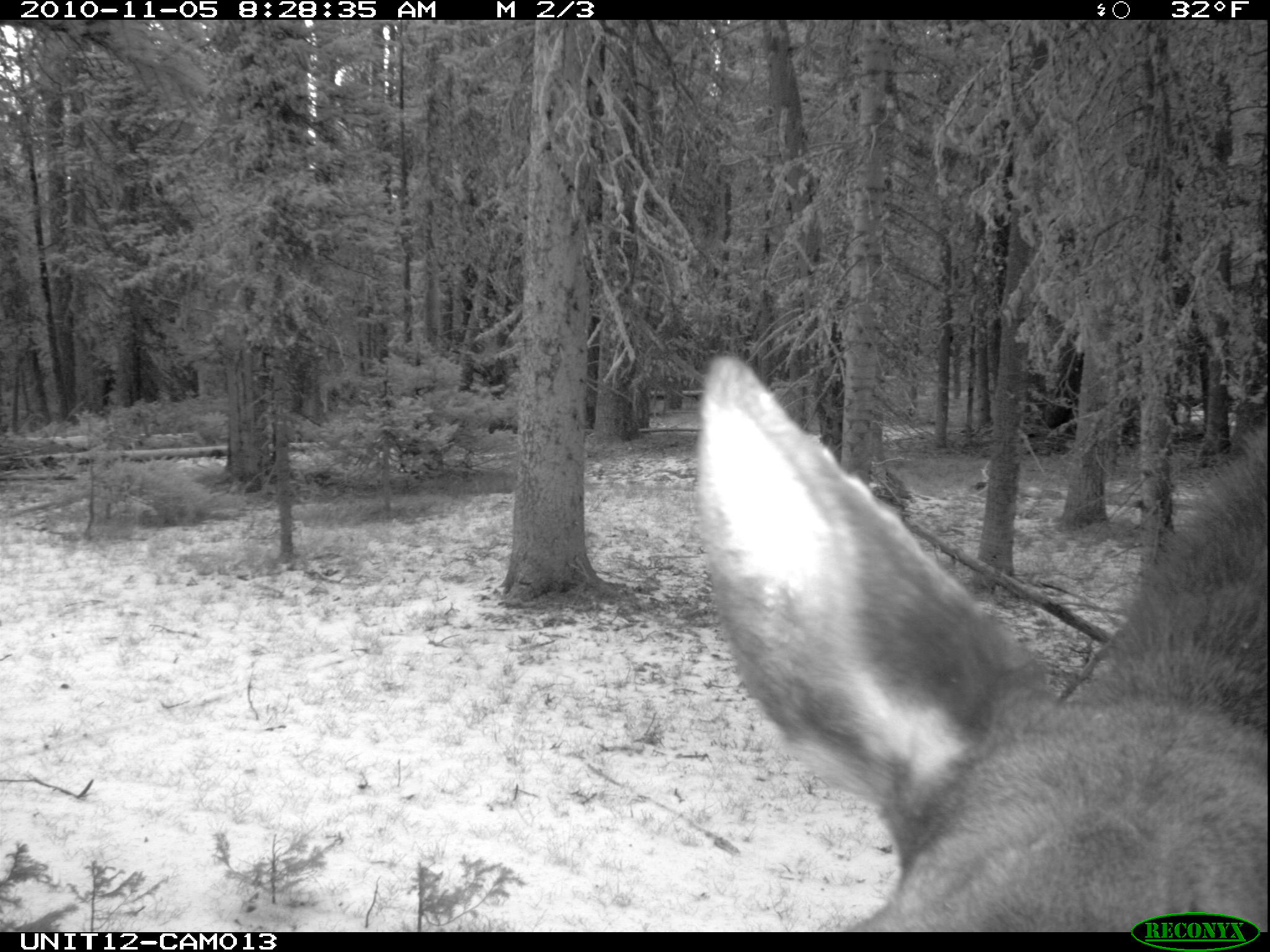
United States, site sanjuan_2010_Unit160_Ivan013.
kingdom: Animalia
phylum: Chordata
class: Mammalia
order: Artiodactyla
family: Cervidae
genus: Alces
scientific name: Alces alces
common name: moose